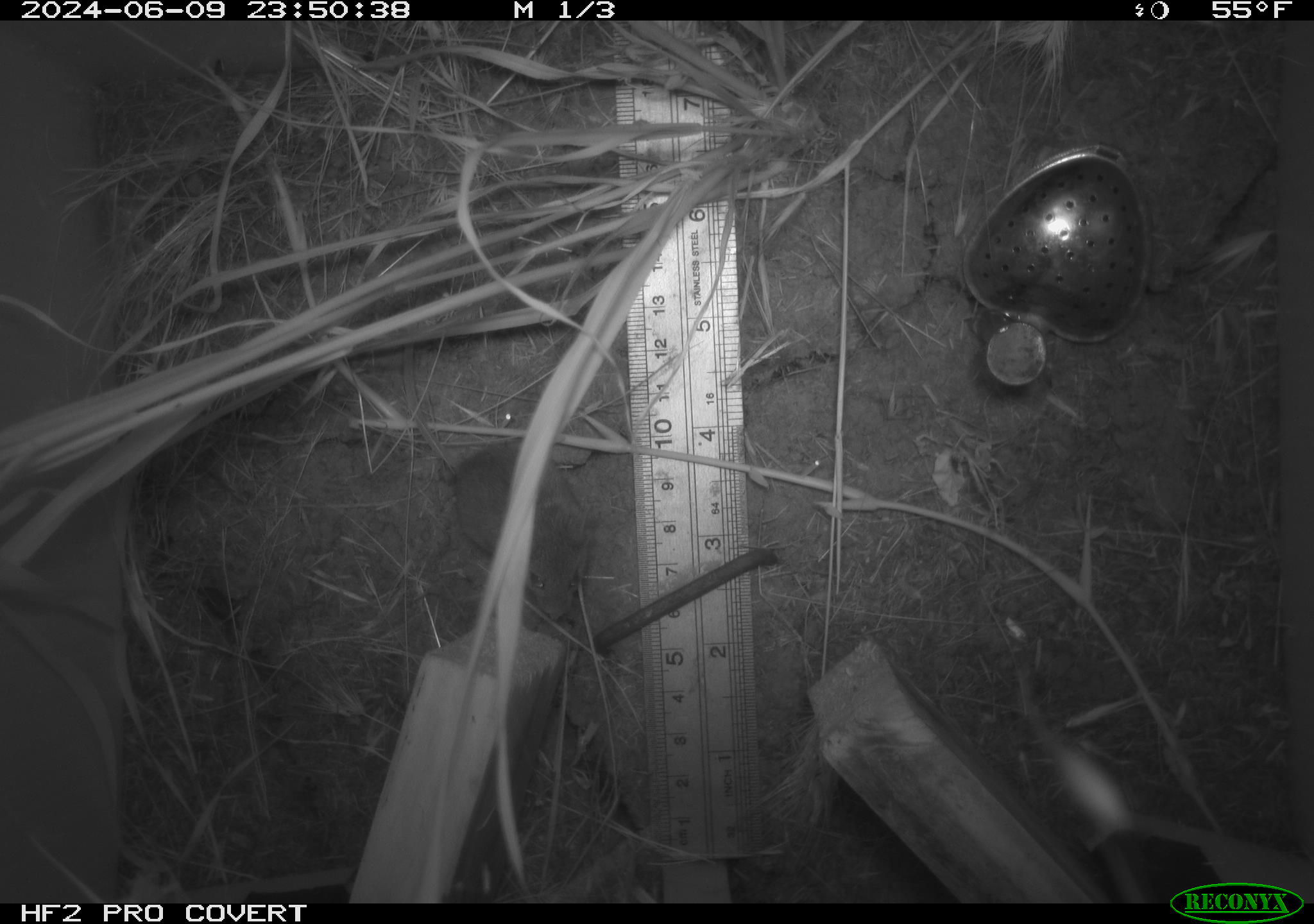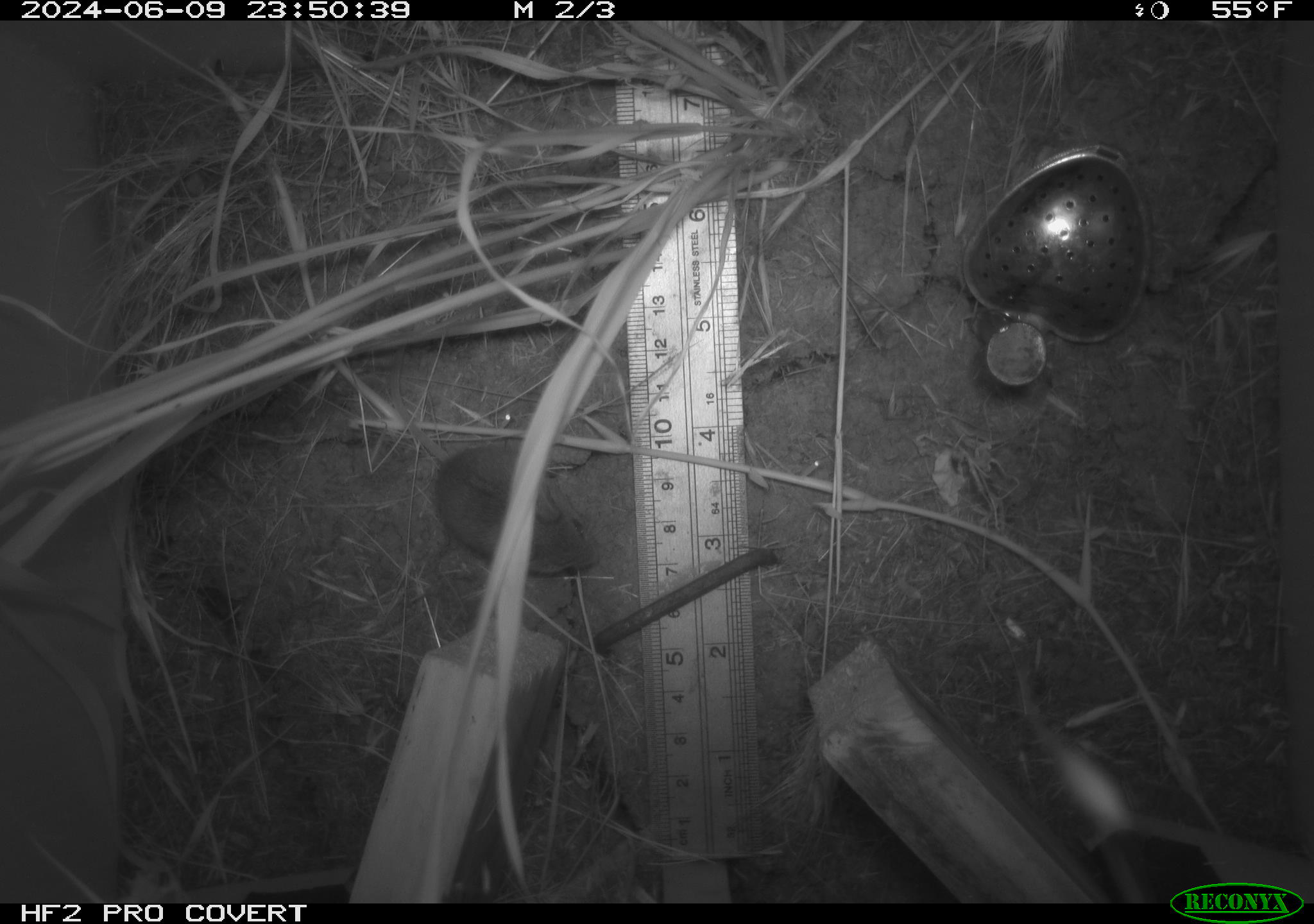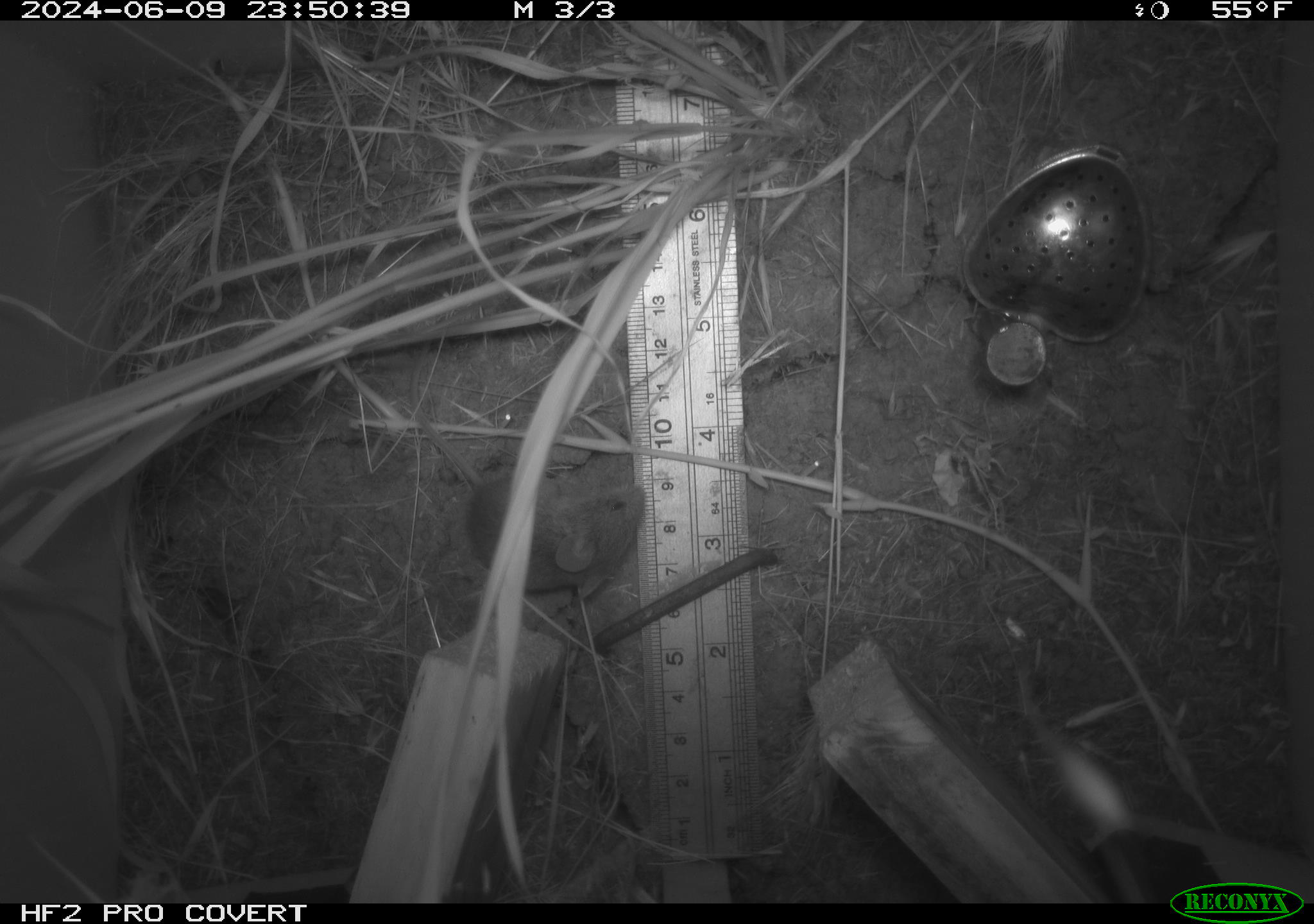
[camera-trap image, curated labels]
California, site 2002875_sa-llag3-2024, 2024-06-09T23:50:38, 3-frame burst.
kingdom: Animalia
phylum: Chordata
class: Mammalia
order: Rodentia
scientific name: Rodentia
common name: mouse species